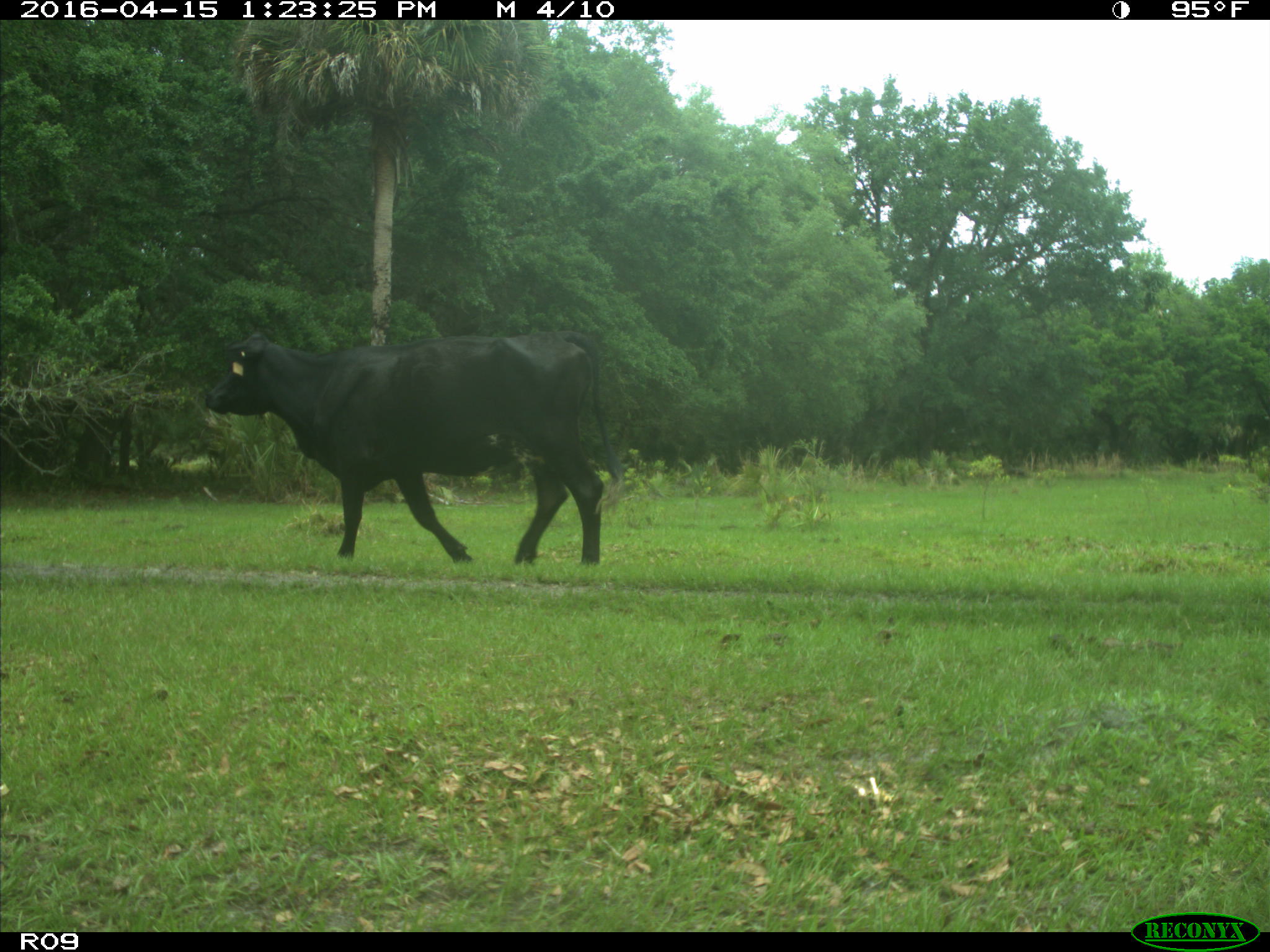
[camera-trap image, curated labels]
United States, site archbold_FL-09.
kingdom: Animalia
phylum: Chordata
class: Mammalia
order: Artiodactyla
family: Bovidae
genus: Bos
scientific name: Bos taurus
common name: domestic cow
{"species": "Bos taurus (domestic cow)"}